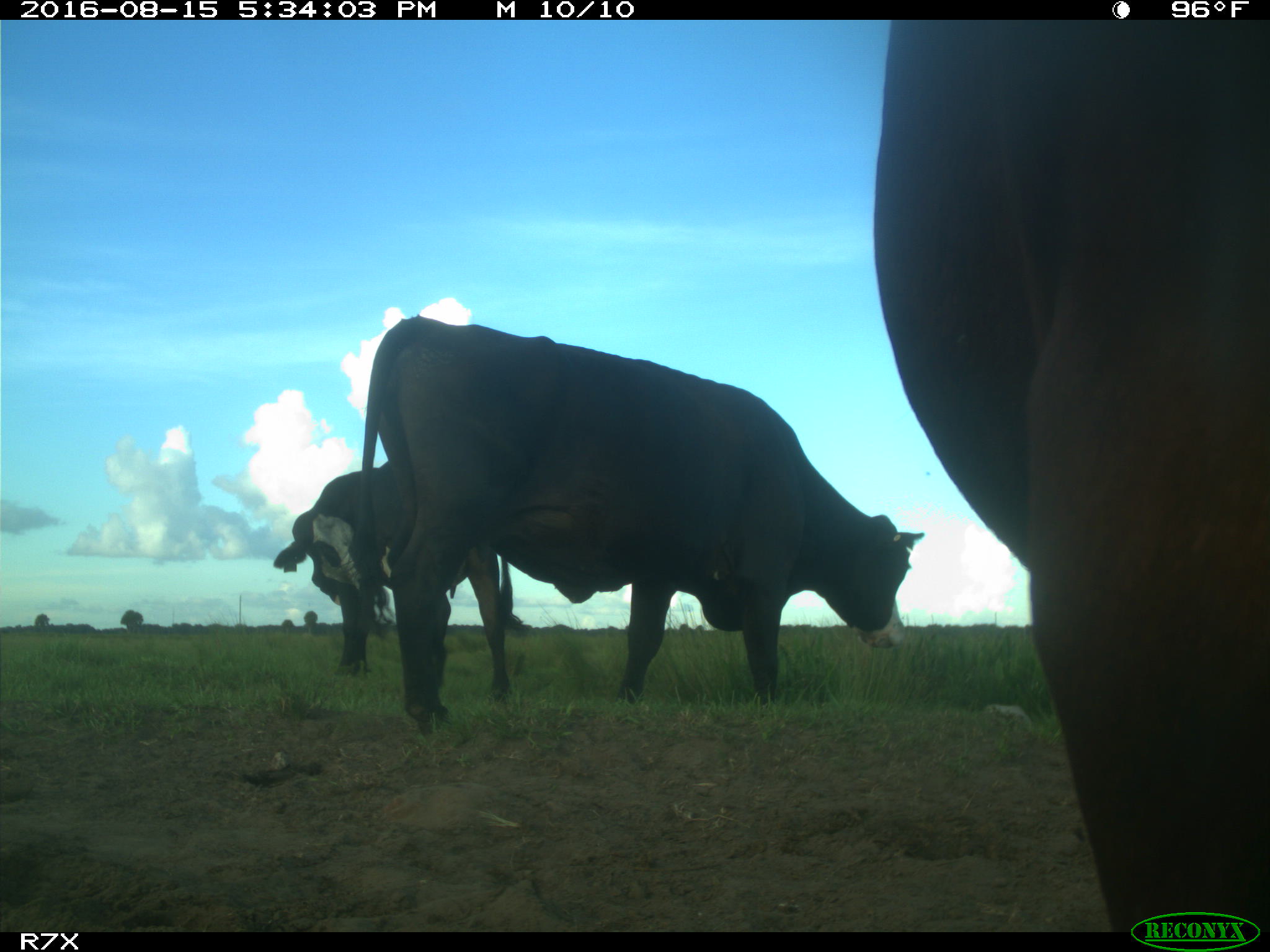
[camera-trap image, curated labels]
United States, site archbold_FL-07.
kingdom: Animalia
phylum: Chordata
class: Mammalia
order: Artiodactyla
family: Bovidae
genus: Bos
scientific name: Bos taurus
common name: domestic cow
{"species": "Bos taurus (domestic cow)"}